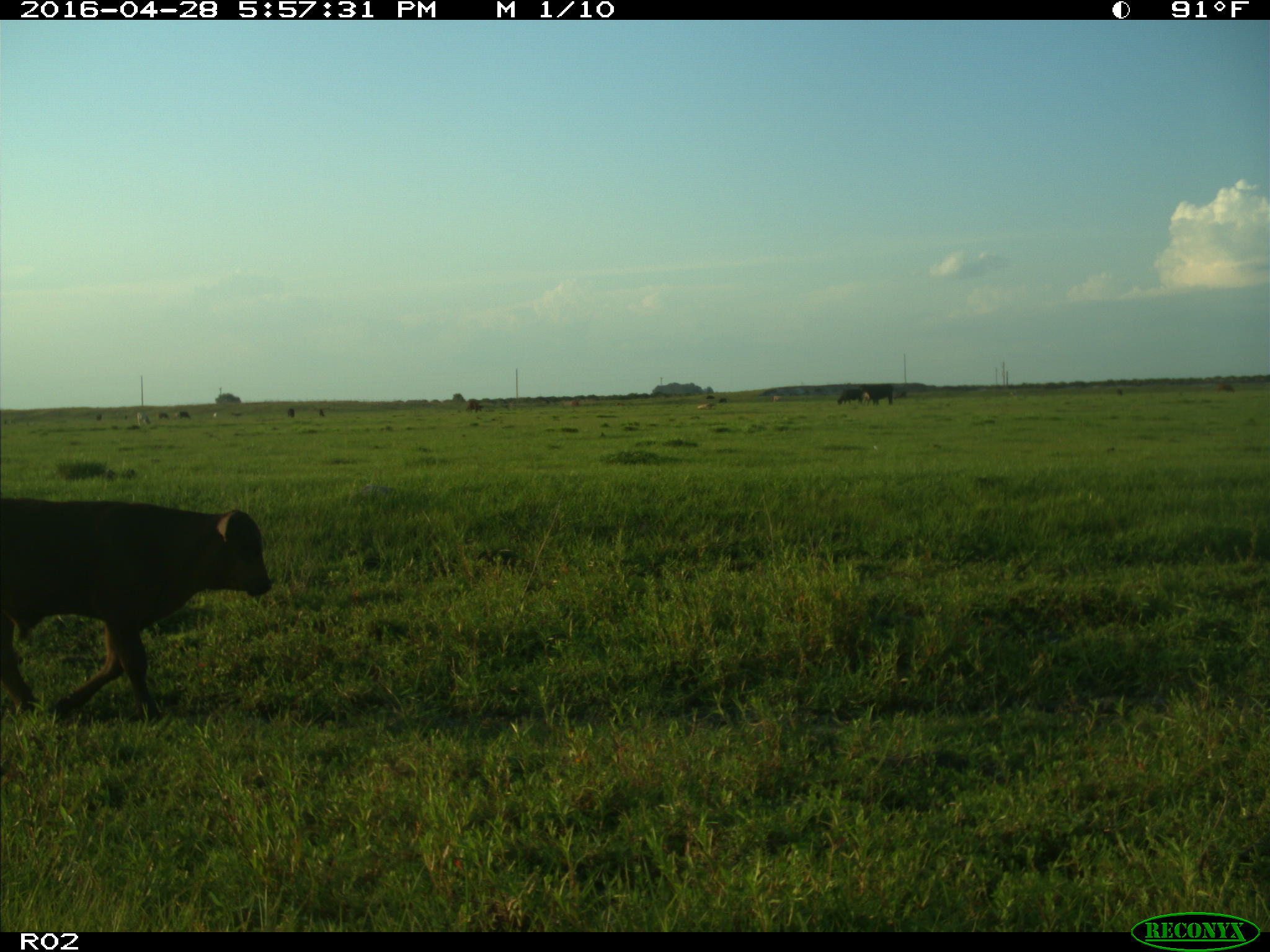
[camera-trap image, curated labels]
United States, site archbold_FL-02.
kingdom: Animalia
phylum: Chordata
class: Mammalia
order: Artiodactyla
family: Bovidae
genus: Bos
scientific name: Bos taurus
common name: domestic cow